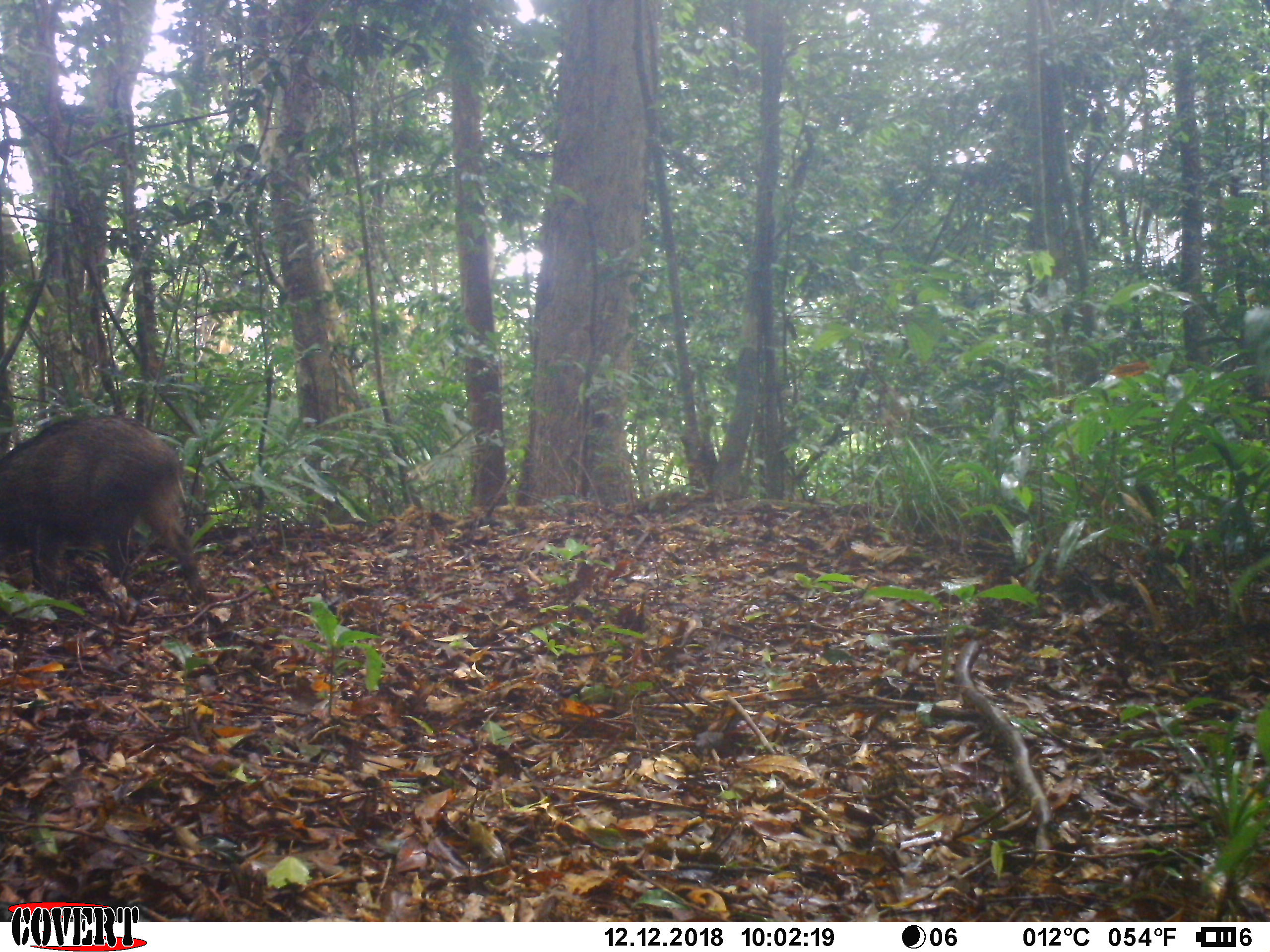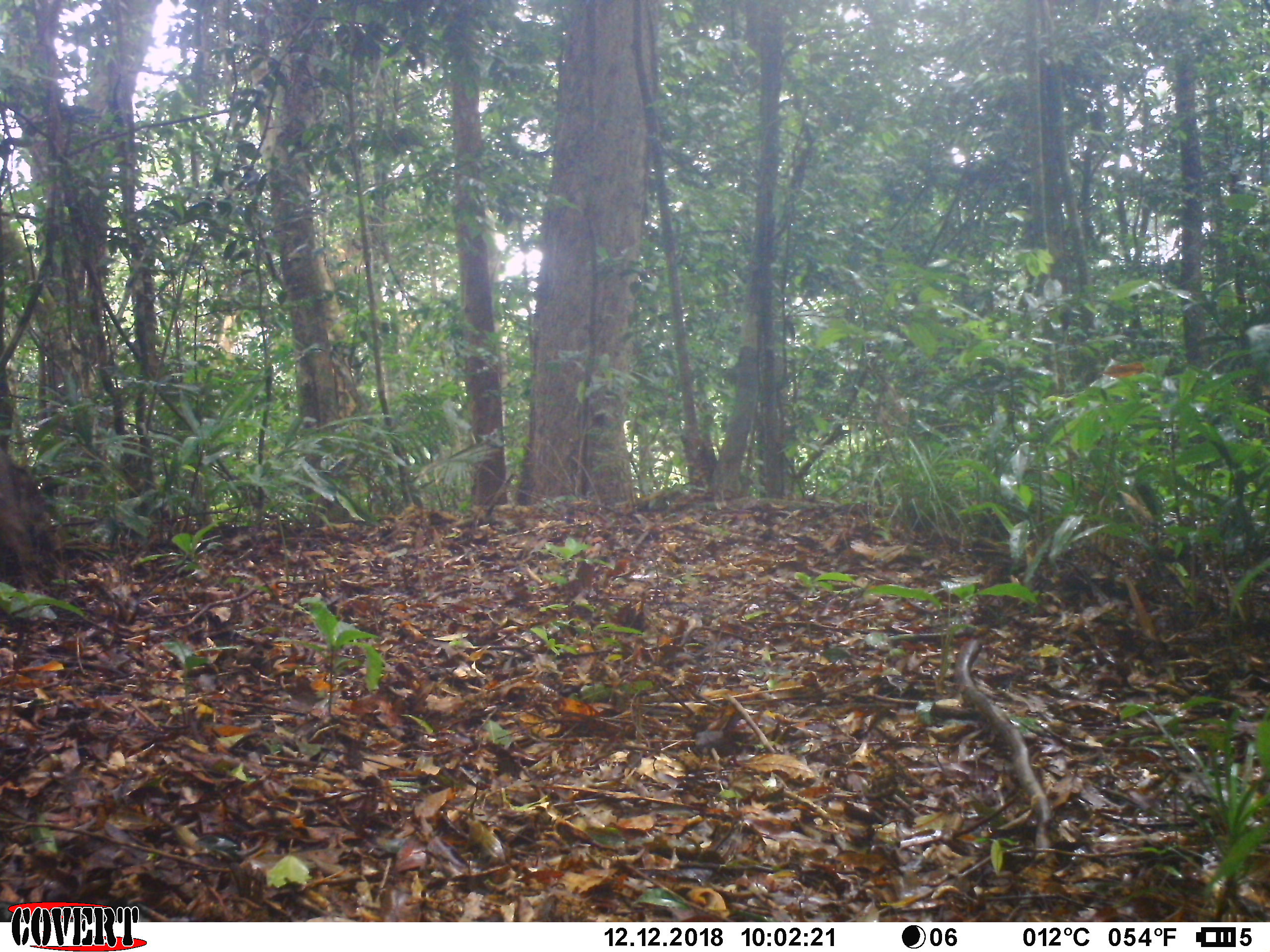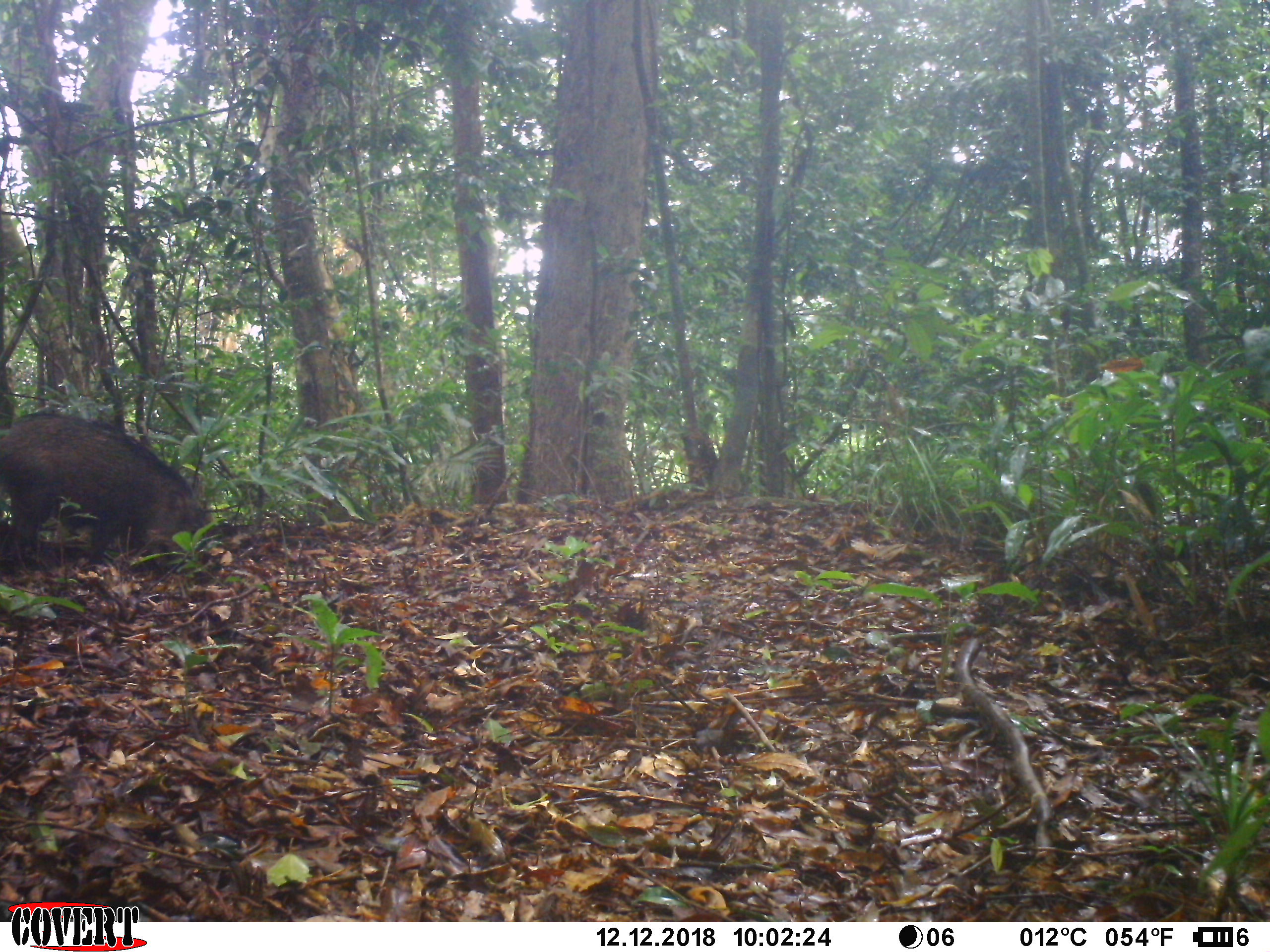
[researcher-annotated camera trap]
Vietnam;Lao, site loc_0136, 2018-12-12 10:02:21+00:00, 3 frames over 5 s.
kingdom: Animalia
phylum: Chordata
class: Mammalia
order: Artiodactyla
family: Suidae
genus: Sus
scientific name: Sus scrofa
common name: eurasian wild pig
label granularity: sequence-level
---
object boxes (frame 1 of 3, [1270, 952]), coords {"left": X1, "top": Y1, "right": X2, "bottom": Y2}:
eurasian wild pig: {"left": 0, "top": 415, "right": 211, "bottom": 623}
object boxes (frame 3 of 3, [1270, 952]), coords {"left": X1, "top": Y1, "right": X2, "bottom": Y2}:
eurasian wild pig: {"left": 0, "top": 412, "right": 211, "bottom": 574}